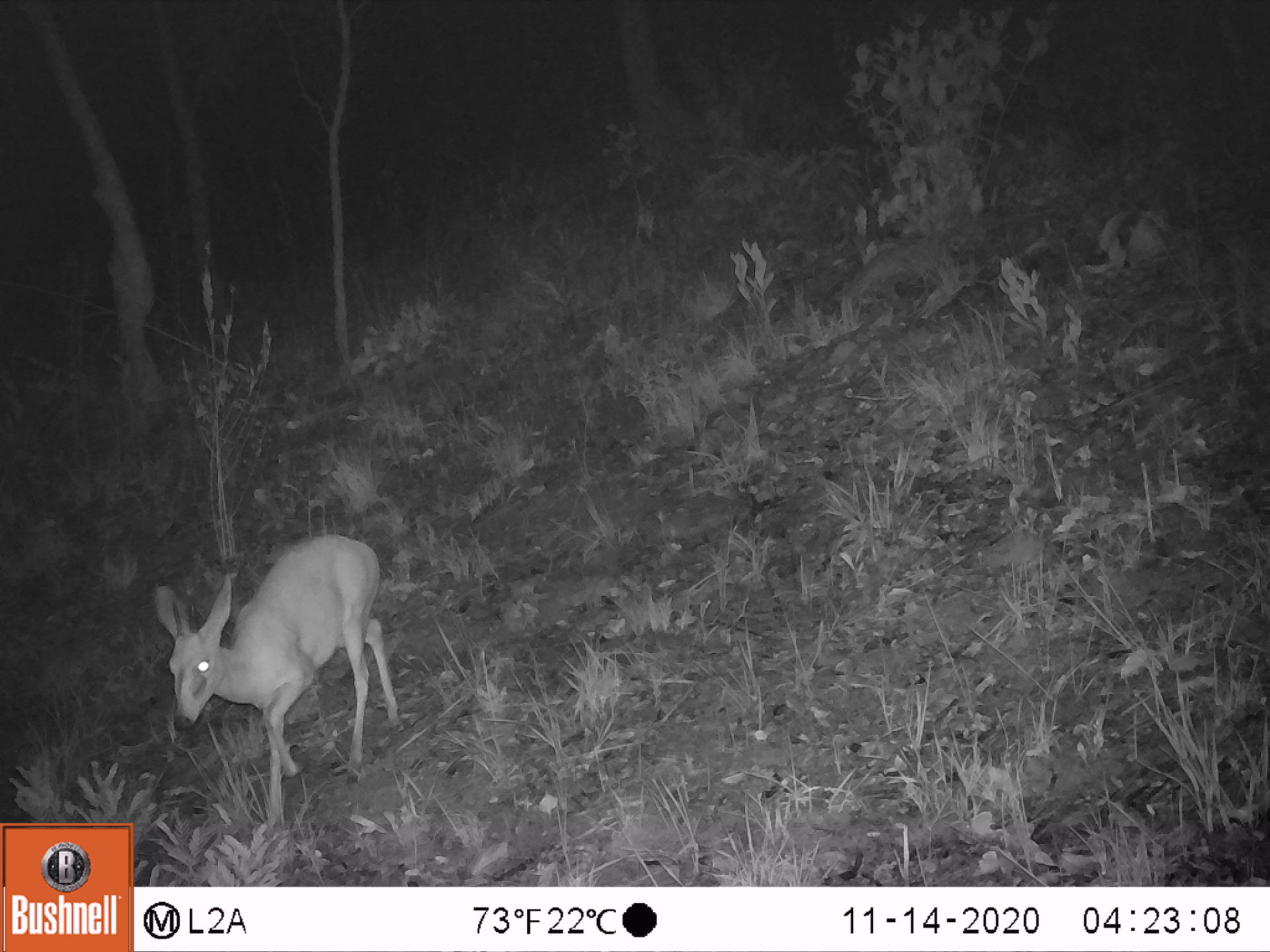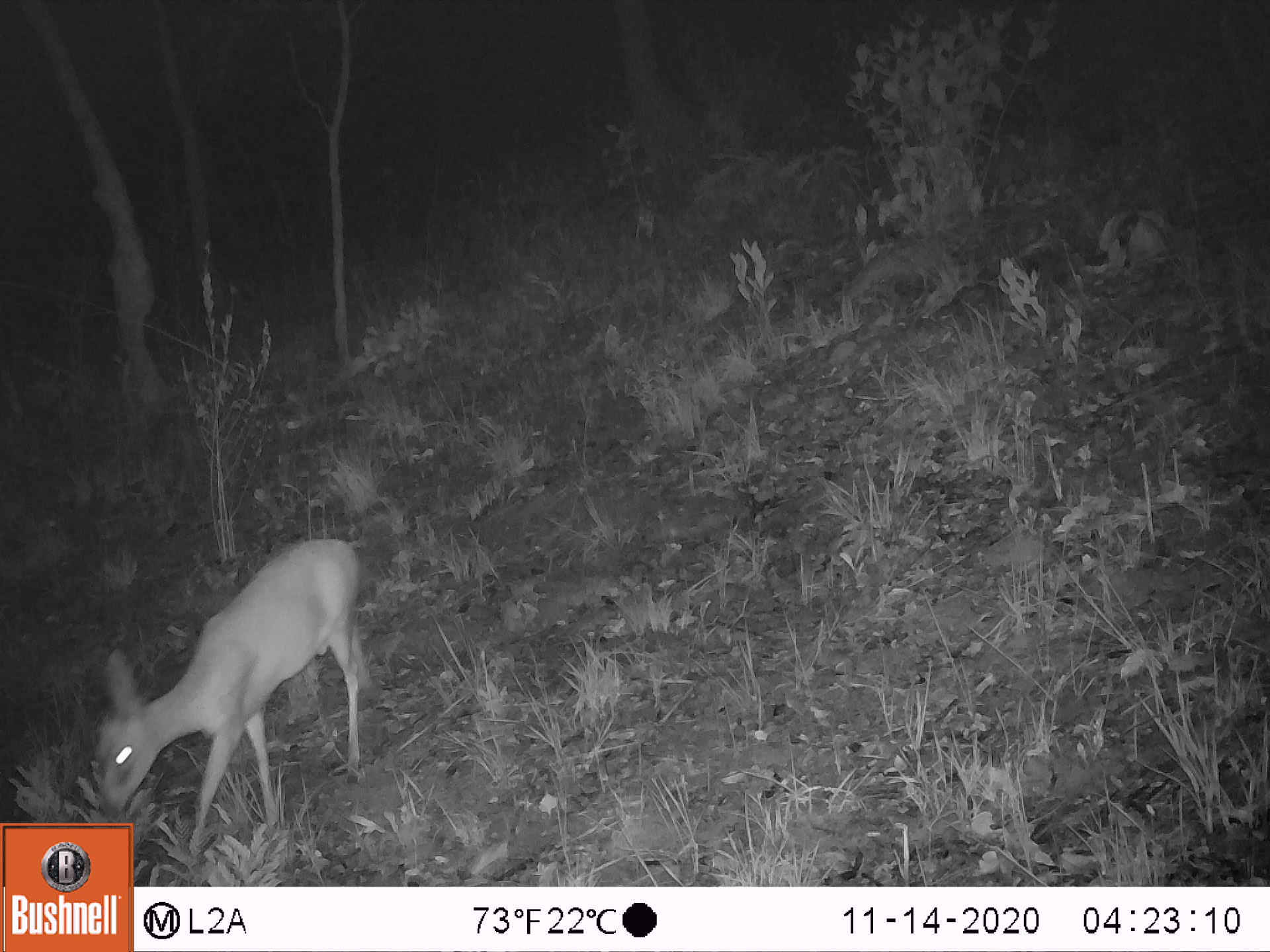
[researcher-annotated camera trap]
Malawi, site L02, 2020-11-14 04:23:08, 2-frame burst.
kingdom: Animalia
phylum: Chordata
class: Mammalia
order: Artiodactyla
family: Bovidae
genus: Sylvicapra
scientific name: Sylvicapra grimmia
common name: common duiker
Common duiker (Sylvicapra grimmia), count 1.